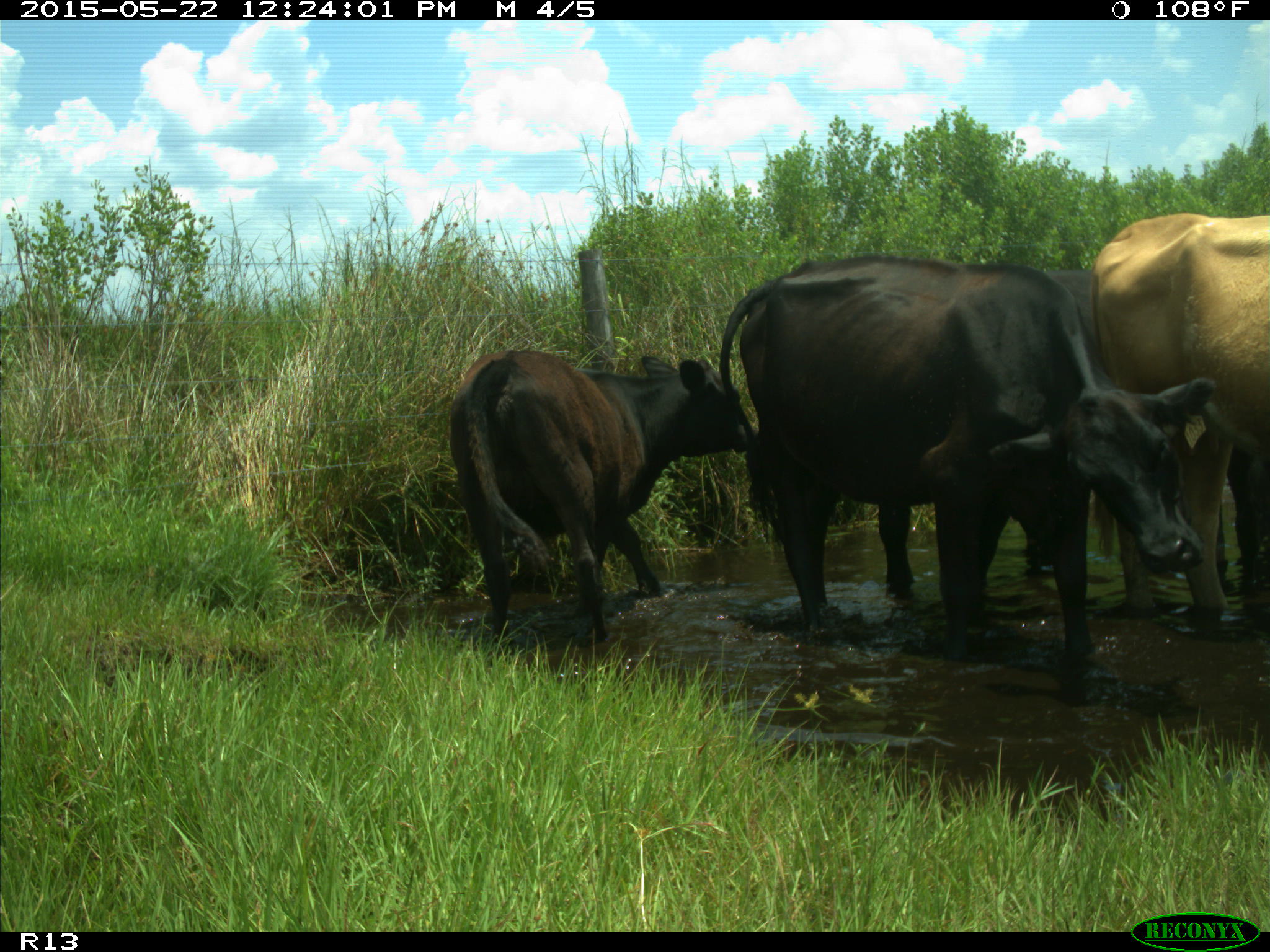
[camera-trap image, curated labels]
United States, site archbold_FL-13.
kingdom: Animalia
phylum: Chordata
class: Mammalia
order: Artiodactyla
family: Bovidae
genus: Bos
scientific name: Bos taurus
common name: domestic cow